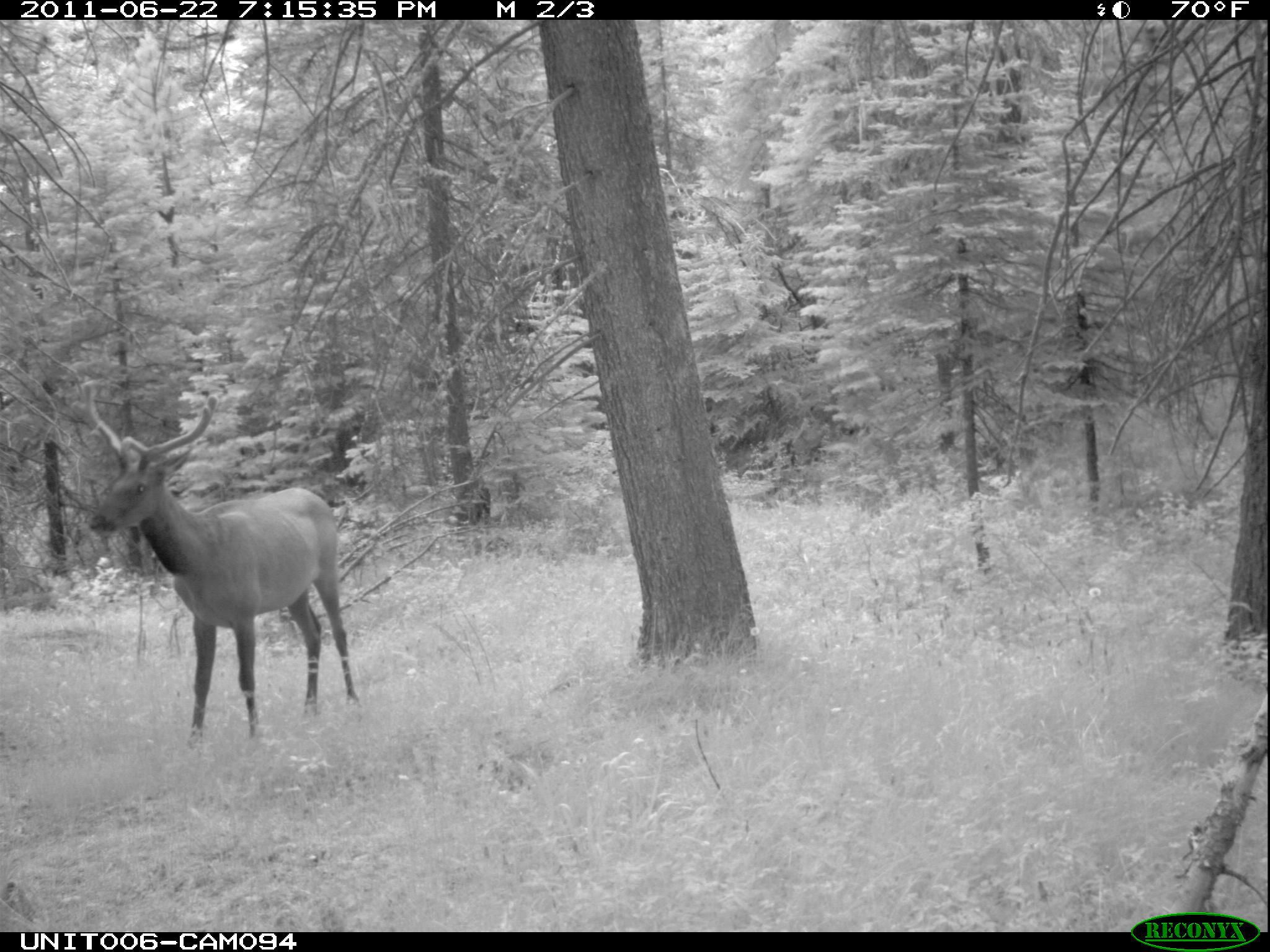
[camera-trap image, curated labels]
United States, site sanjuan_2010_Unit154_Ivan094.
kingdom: Animalia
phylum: Chordata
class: Mammalia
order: Artiodactyla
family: Cervidae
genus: Cervus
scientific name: Cervus elaphus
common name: red deer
Cervus elaphus (red deer).